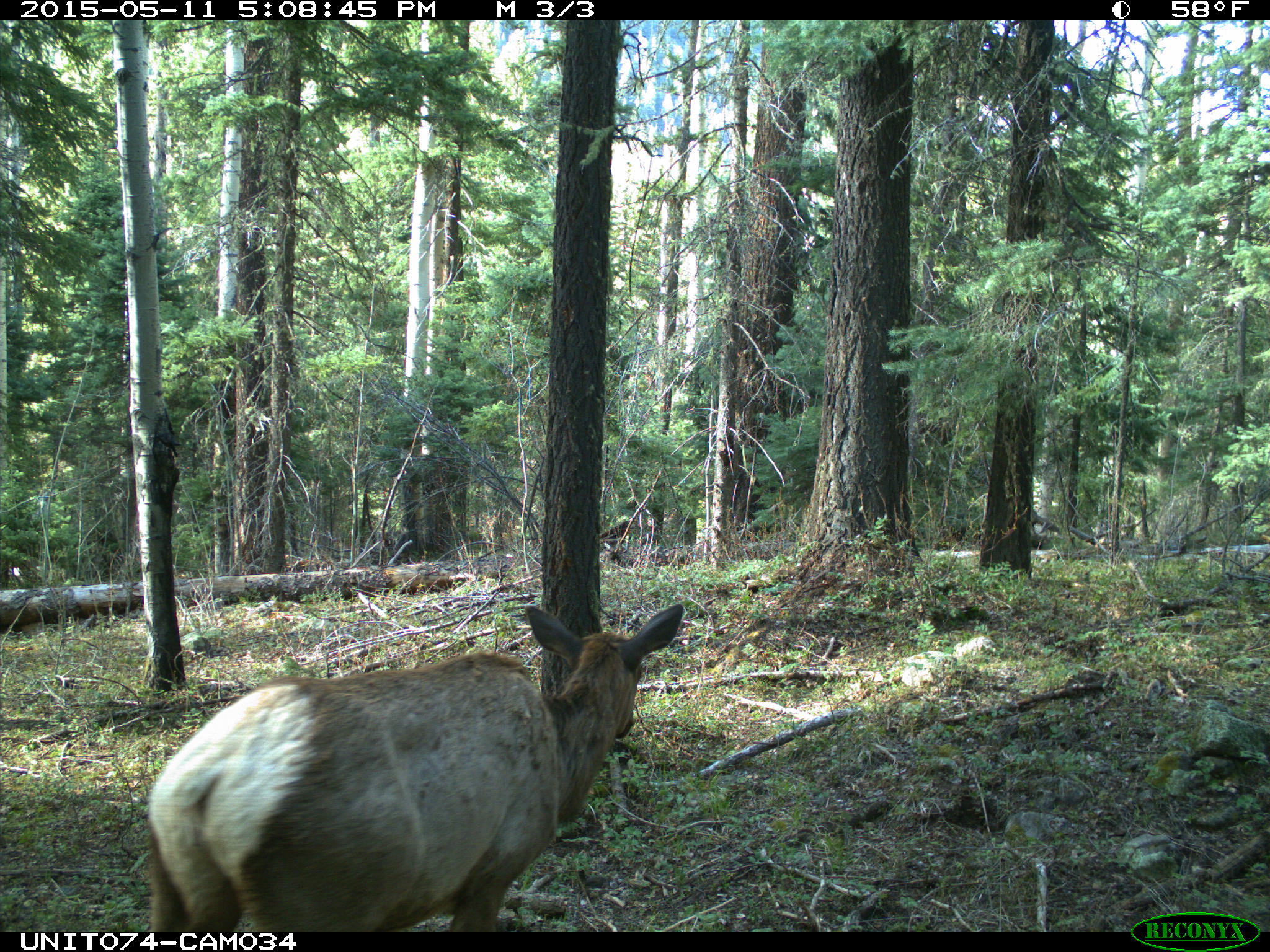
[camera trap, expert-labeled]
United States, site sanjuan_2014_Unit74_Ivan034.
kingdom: Animalia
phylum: Chordata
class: Mammalia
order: Artiodactyla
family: Cervidae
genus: Cervus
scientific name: Cervus elaphus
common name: red deer